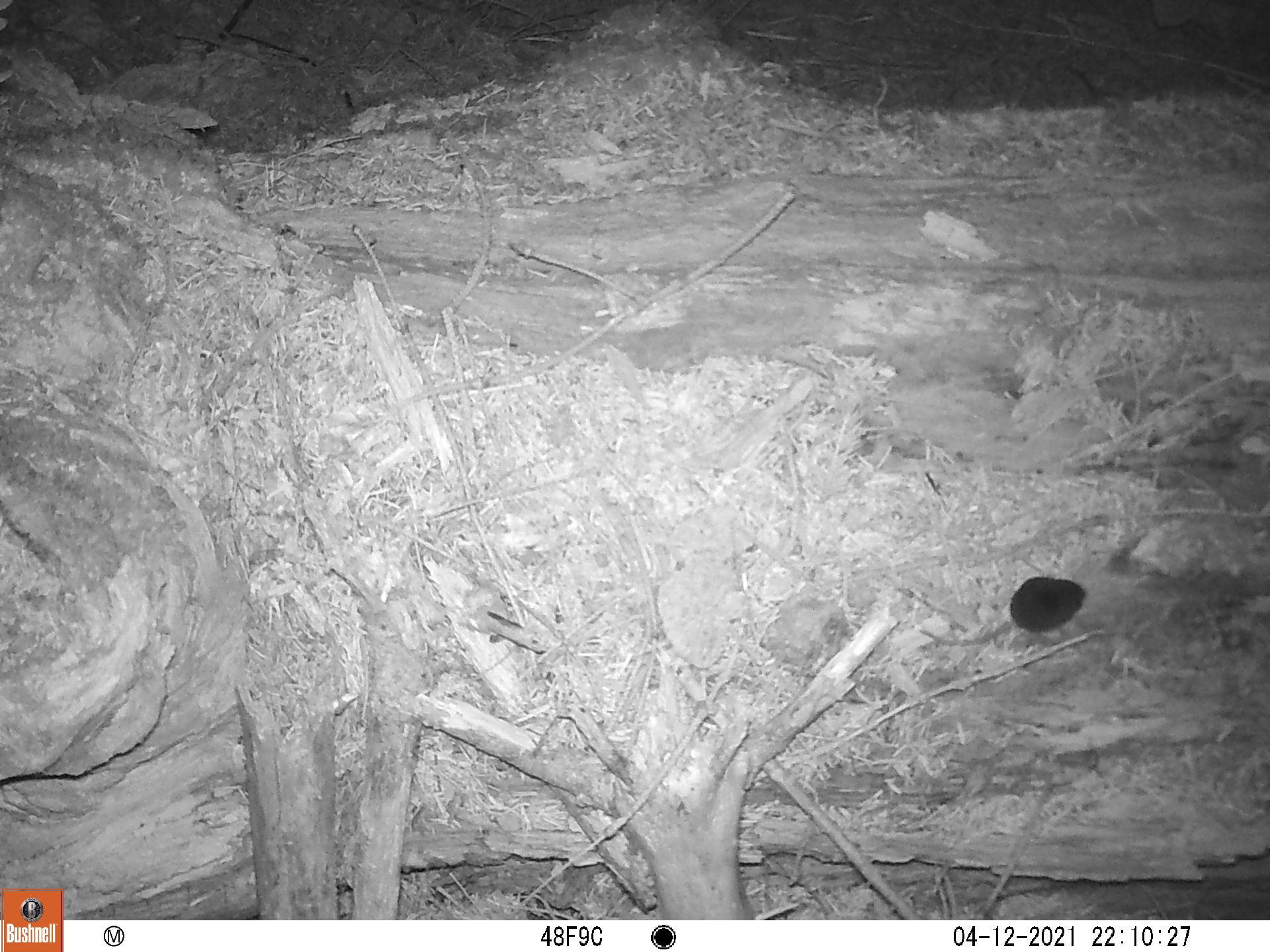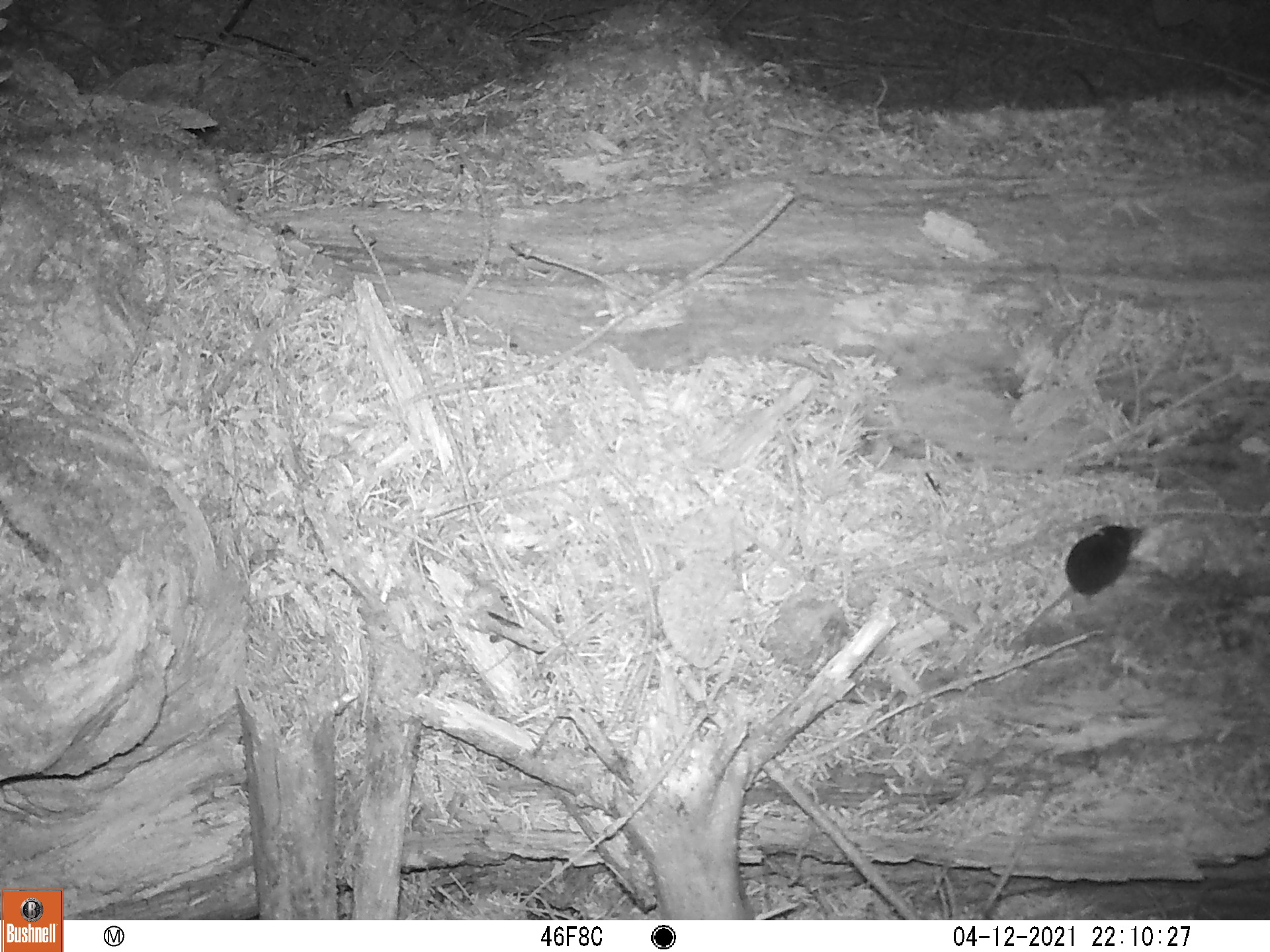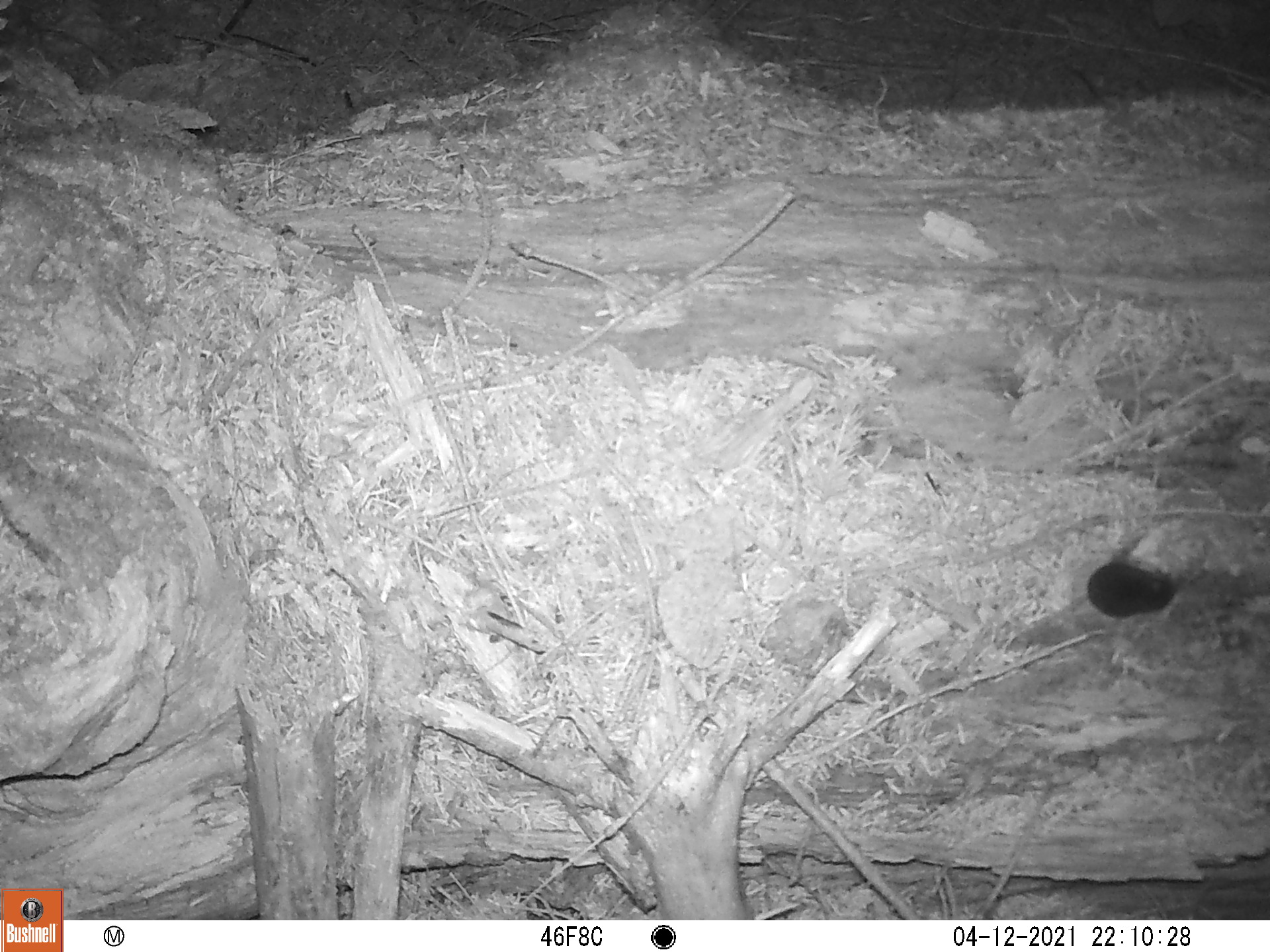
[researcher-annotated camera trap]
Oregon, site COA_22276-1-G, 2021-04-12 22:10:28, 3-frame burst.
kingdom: Animalia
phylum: Chordata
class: Mammalia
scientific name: Mammalia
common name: small mammal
Small mammal (Mammalia).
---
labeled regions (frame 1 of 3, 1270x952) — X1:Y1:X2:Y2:
small mammal: 892:543:1115:677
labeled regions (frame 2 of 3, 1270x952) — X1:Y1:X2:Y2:
small mammal: 961:488:1167:696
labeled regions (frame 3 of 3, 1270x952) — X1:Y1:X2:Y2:
small mammal: 986:522:1226:674